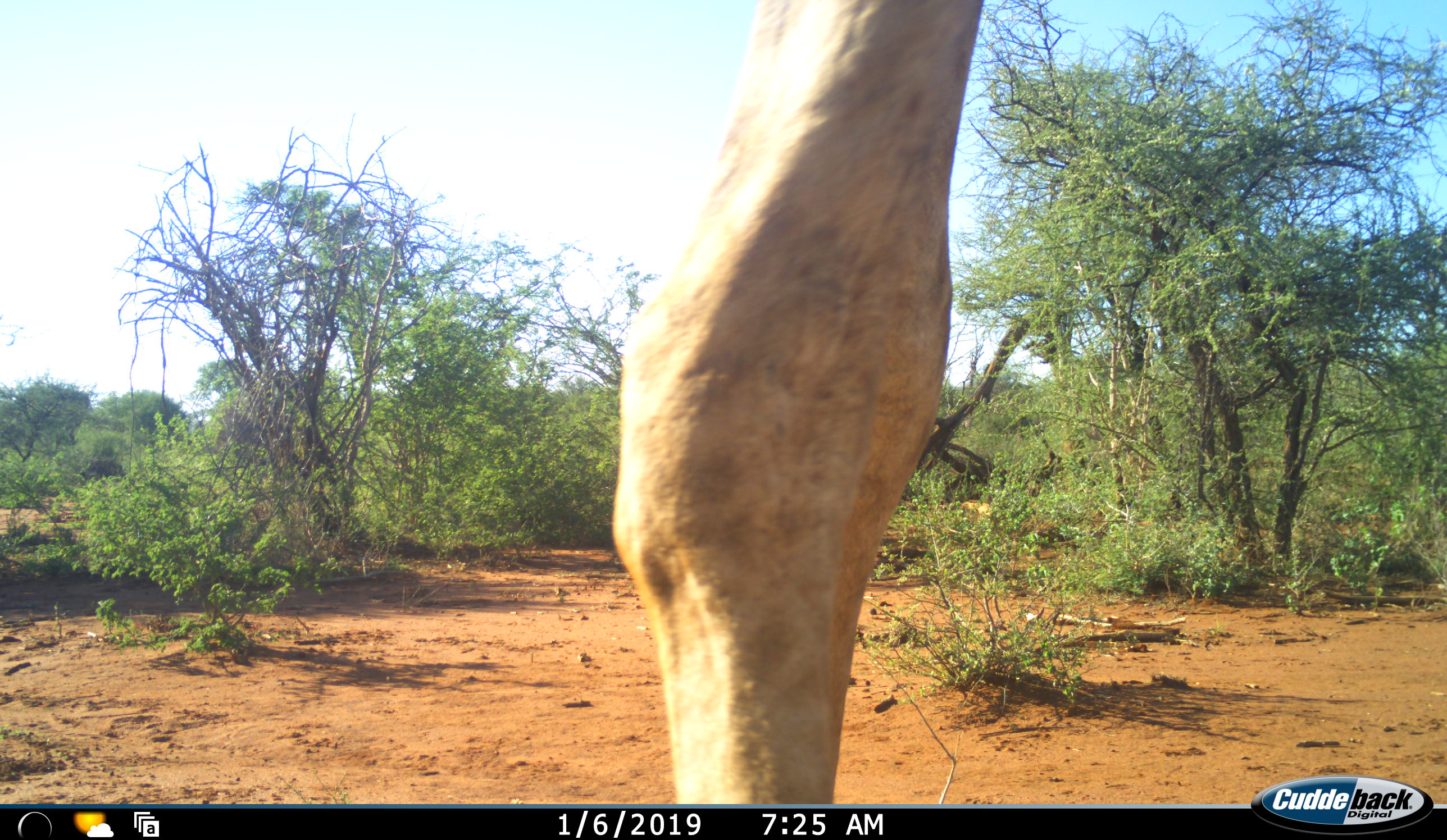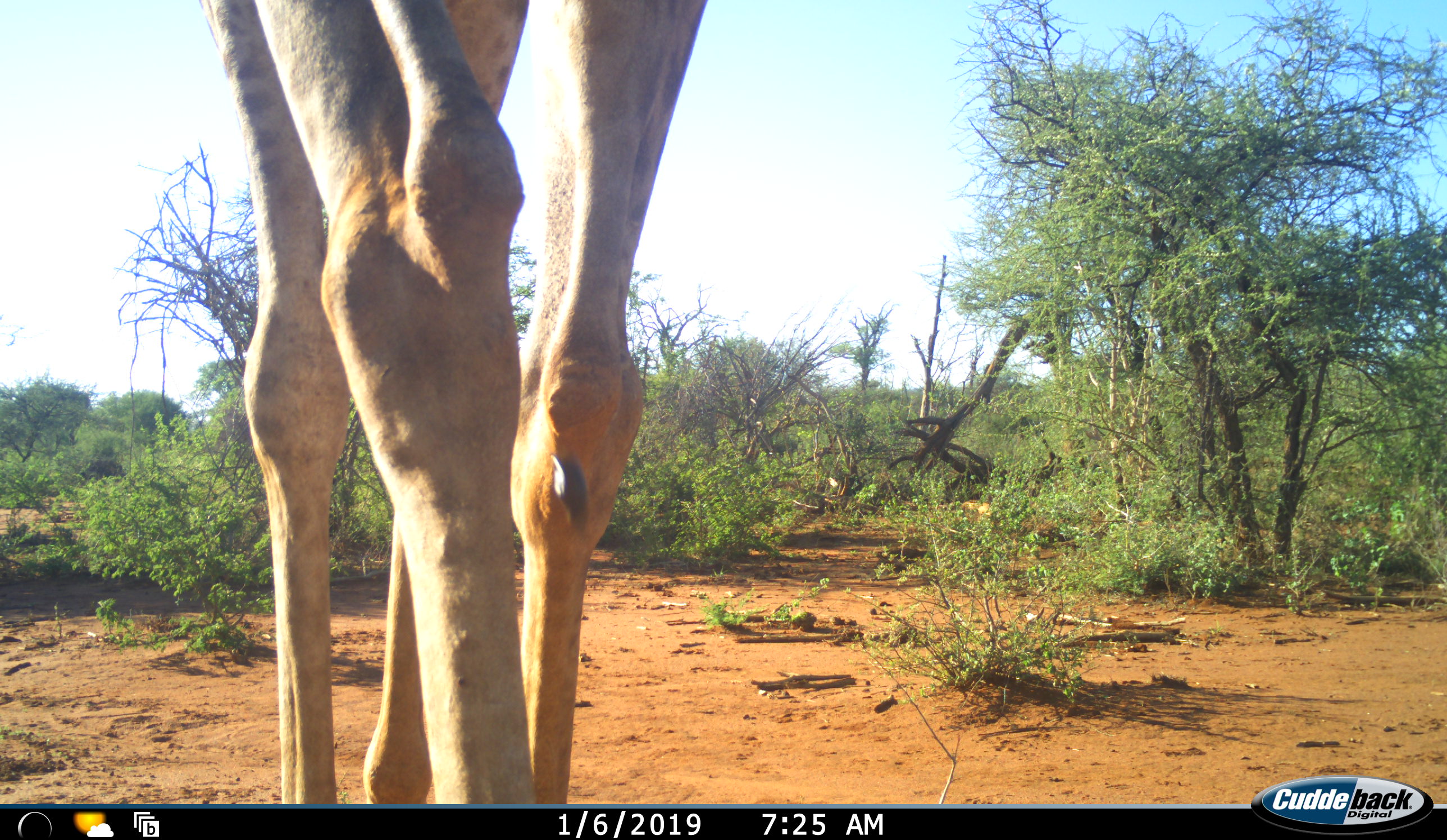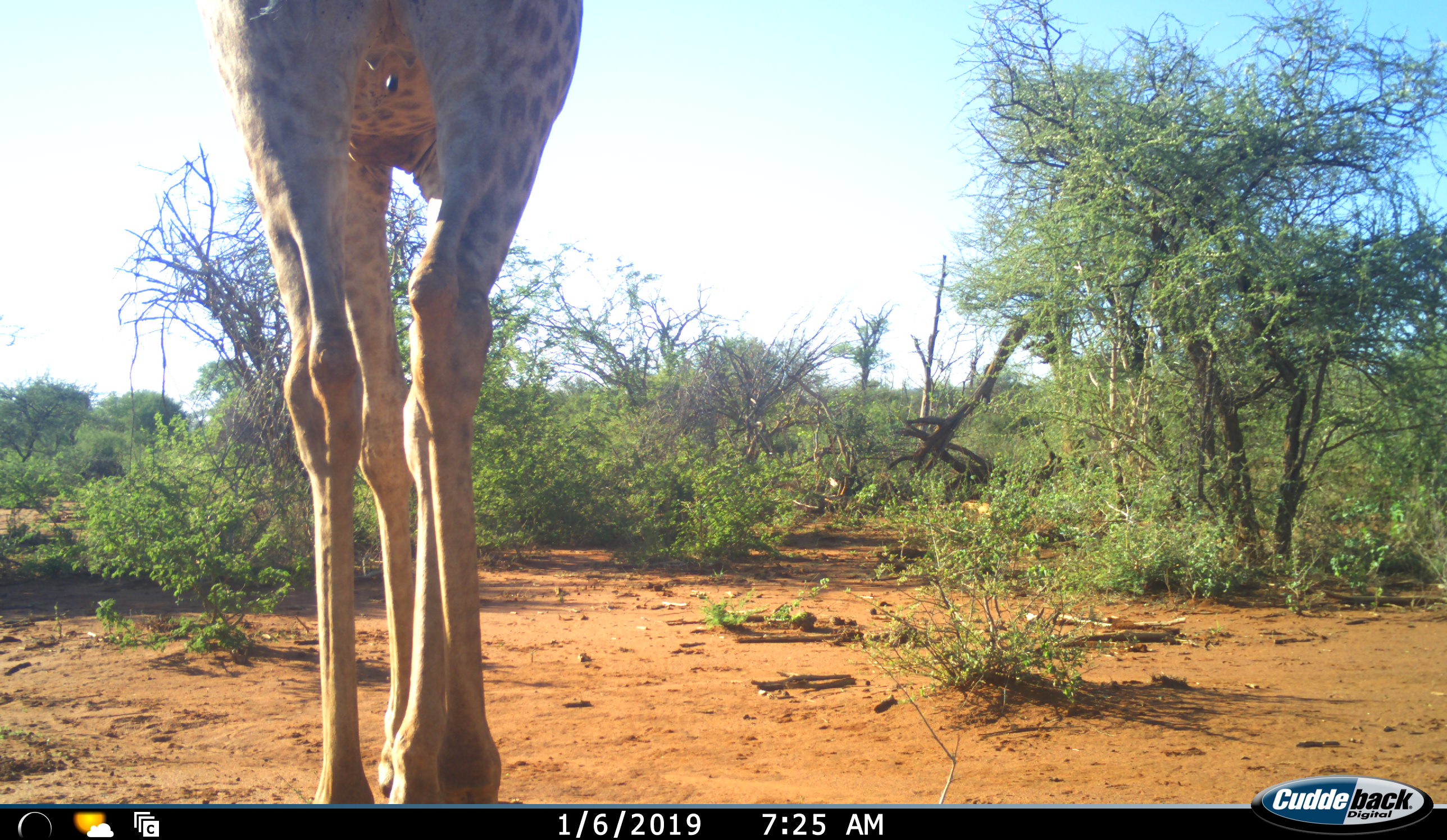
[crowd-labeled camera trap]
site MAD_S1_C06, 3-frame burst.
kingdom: Animalia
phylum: Chordata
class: Mammalia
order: Artiodactyla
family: Giraffidae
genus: Giraffa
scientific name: Giraffa camelopardalis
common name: giraffe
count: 1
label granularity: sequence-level